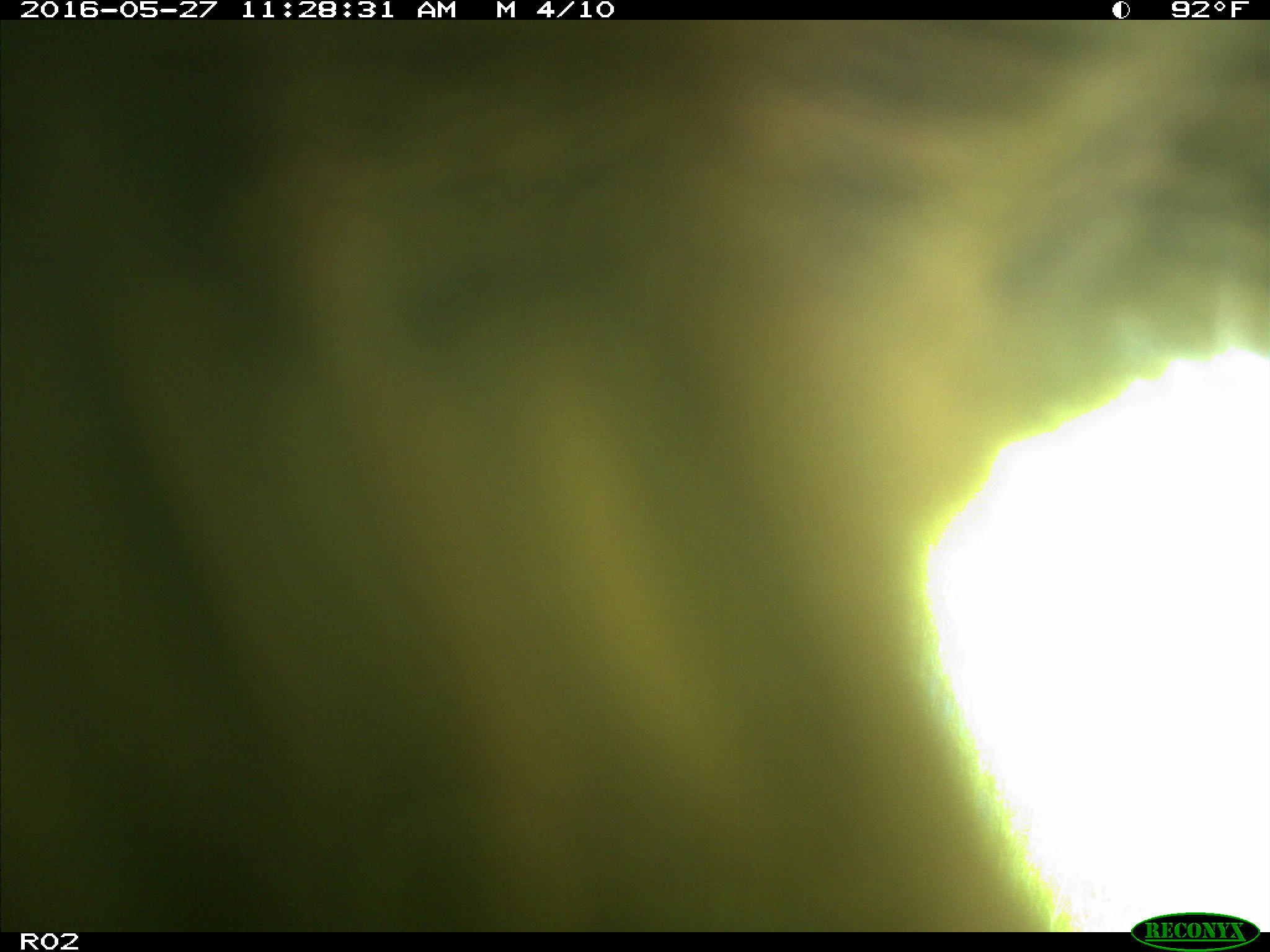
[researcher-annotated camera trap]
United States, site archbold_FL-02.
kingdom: Animalia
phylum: Chordata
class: Mammalia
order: Artiodactyla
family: Bovidae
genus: Bos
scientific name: Bos taurus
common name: domestic cow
Bos taurus (domestic cow).